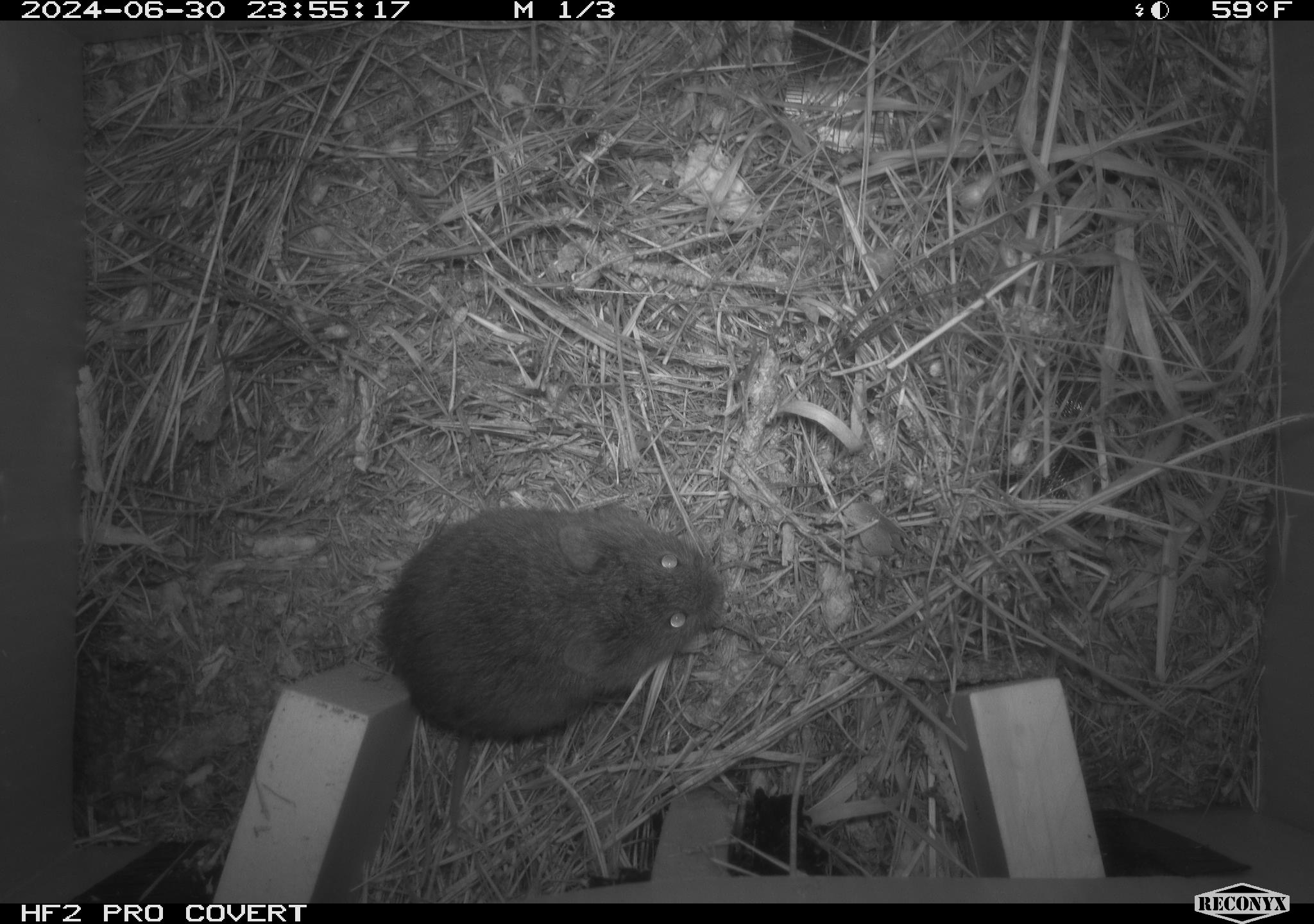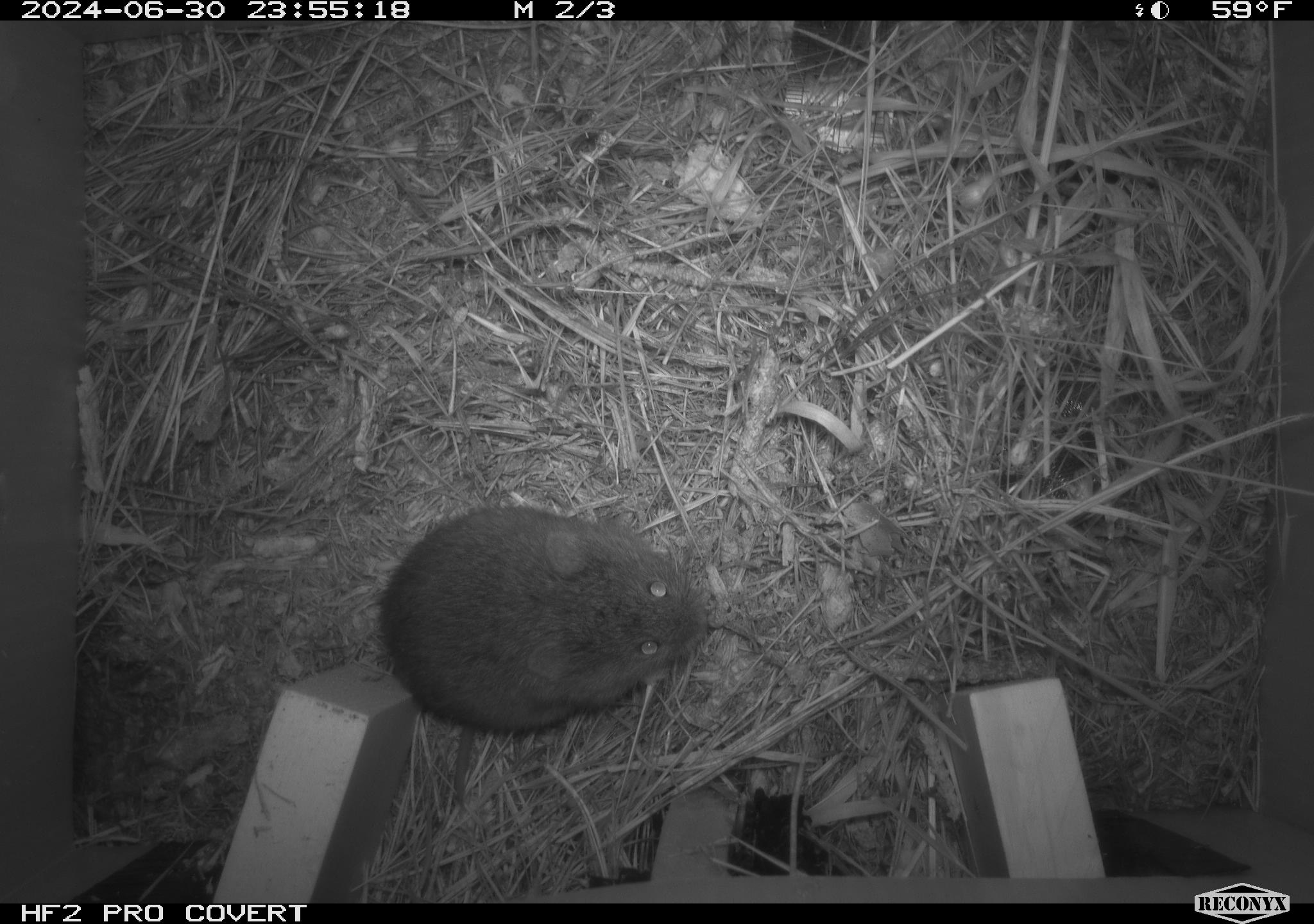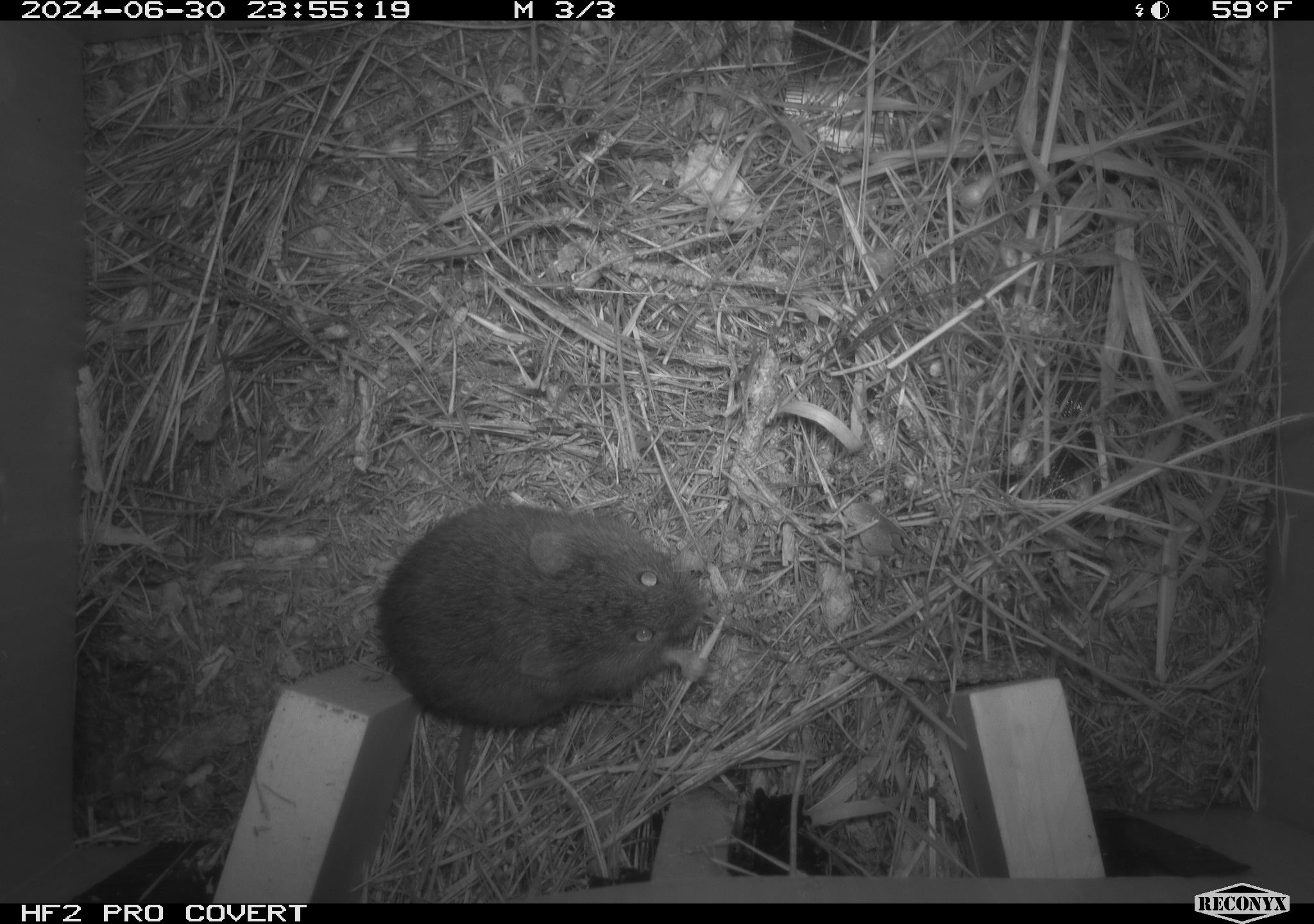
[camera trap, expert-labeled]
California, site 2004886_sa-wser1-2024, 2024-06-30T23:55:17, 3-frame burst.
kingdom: Animalia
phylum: Chordata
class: Mammalia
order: Rodentia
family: Cricetidae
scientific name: Arvicolinae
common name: voles, lemmings, and muskrats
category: arvicolinae subfamily